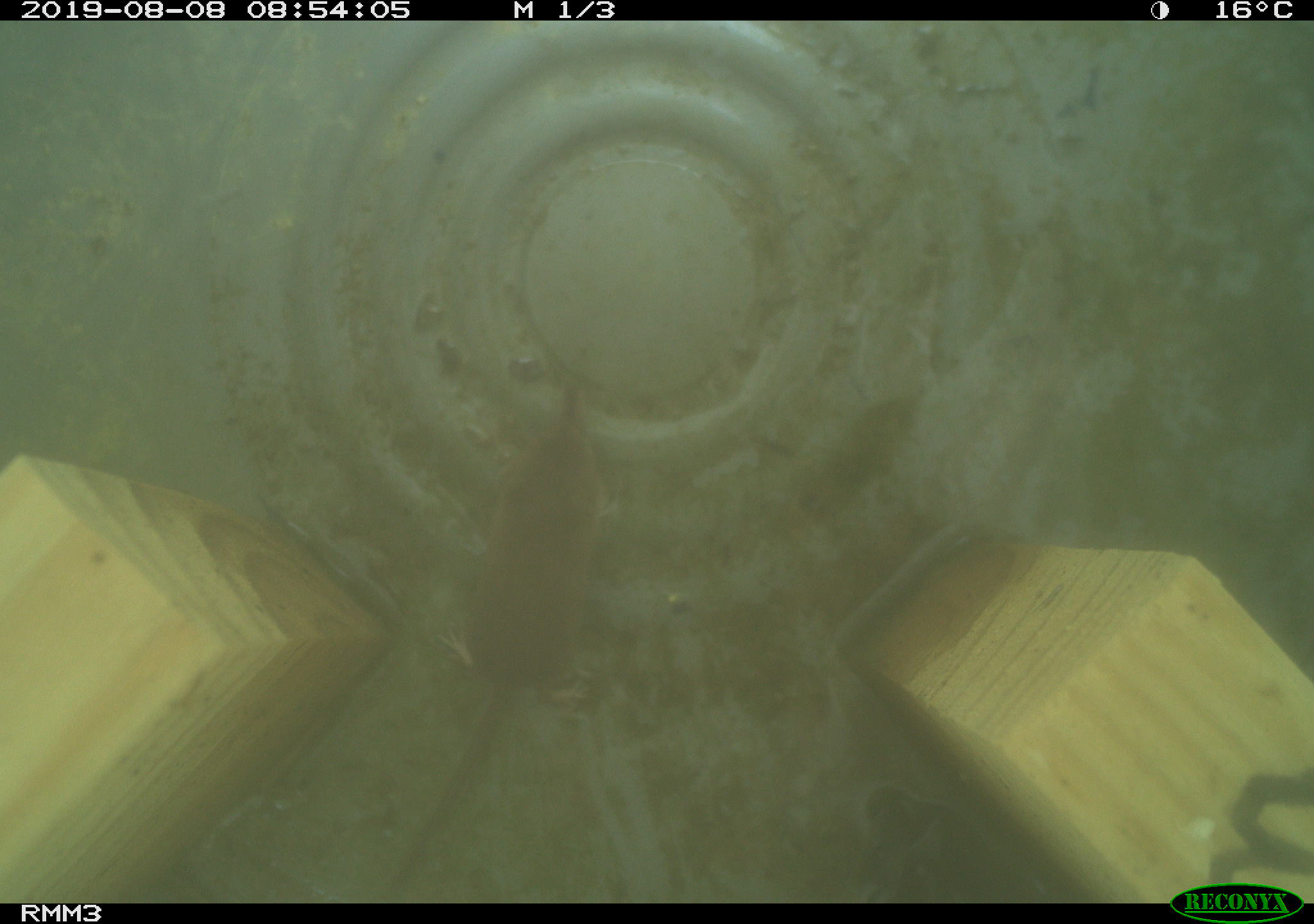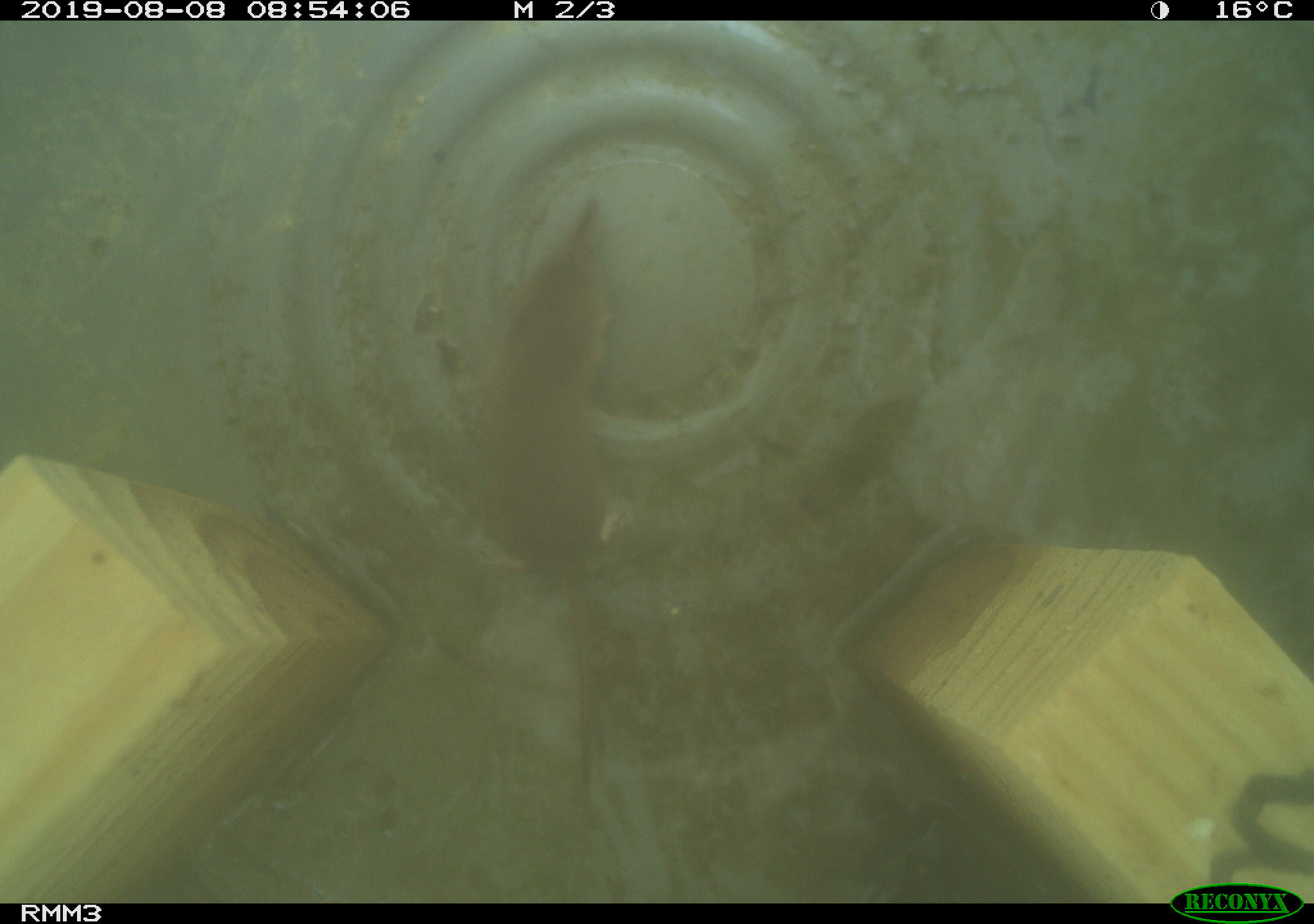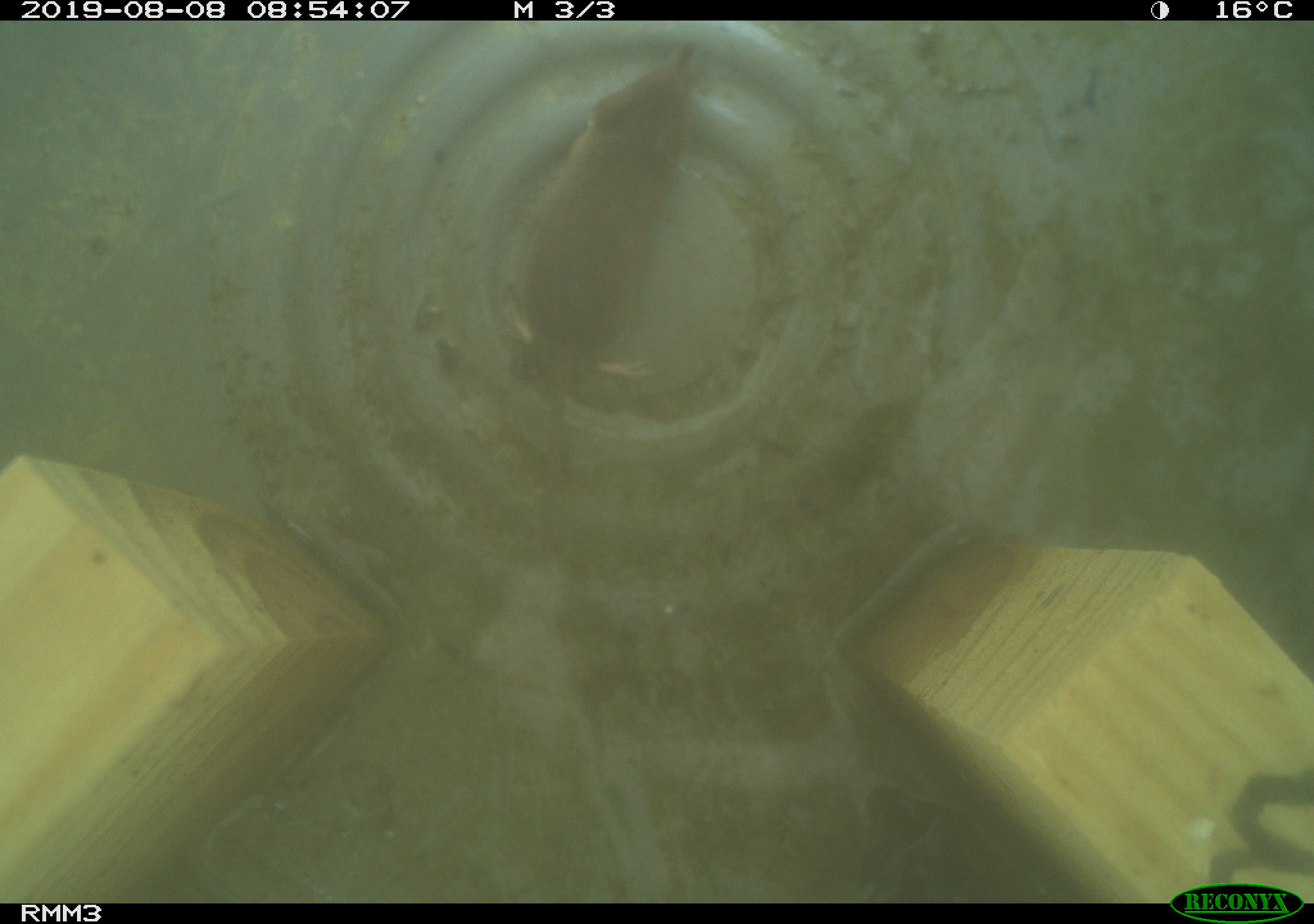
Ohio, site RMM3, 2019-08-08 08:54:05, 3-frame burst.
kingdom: Animalia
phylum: Chordata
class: Mammalia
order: Eulipotyphla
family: Soricidae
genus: Sorex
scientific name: Sorex cinereus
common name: masked shrew